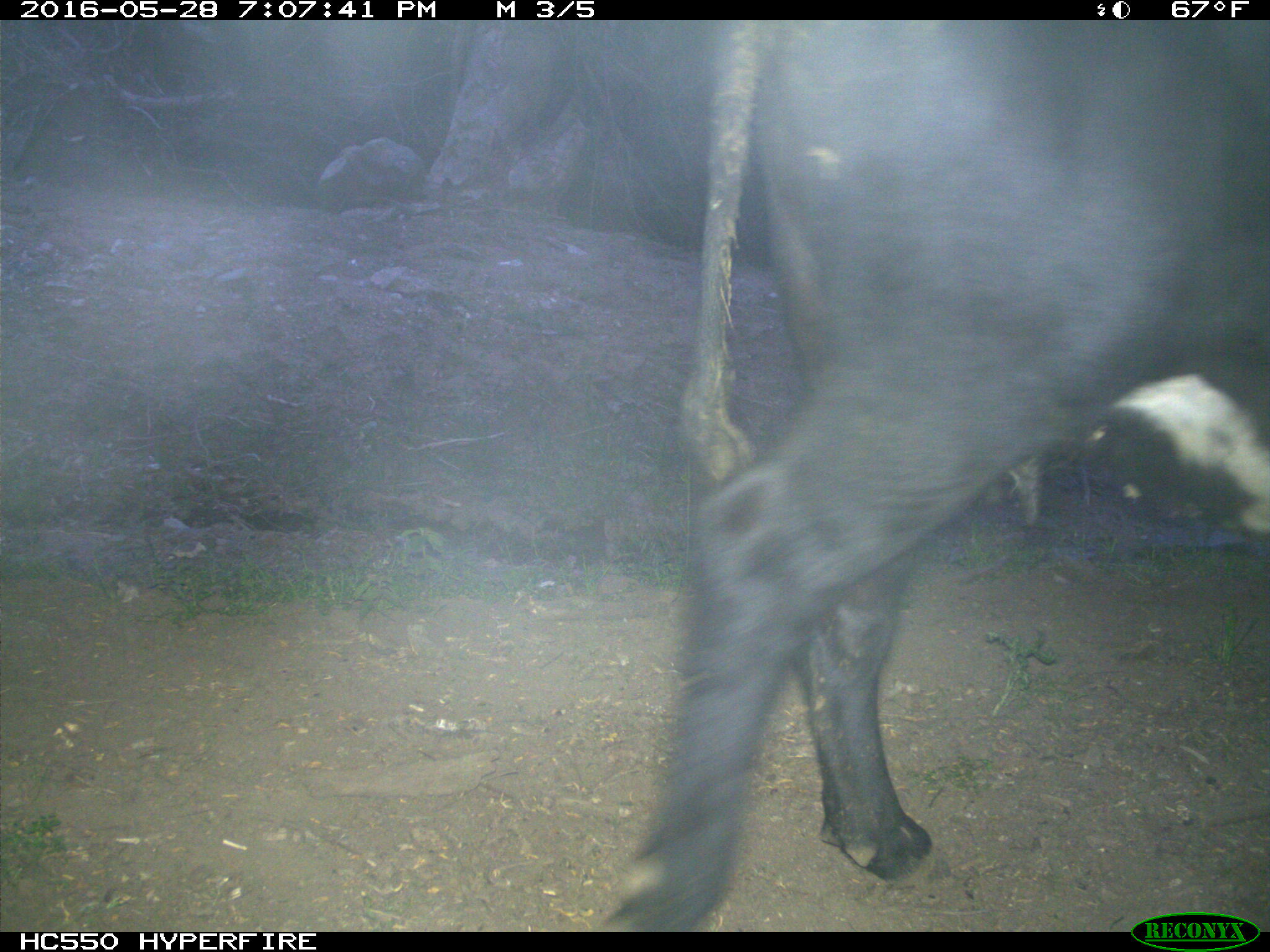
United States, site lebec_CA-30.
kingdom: Animalia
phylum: Chordata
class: Mammalia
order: Artiodactyla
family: Bovidae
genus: Bos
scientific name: Bos taurus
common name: domestic cow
Bos taurus (domestic cow).